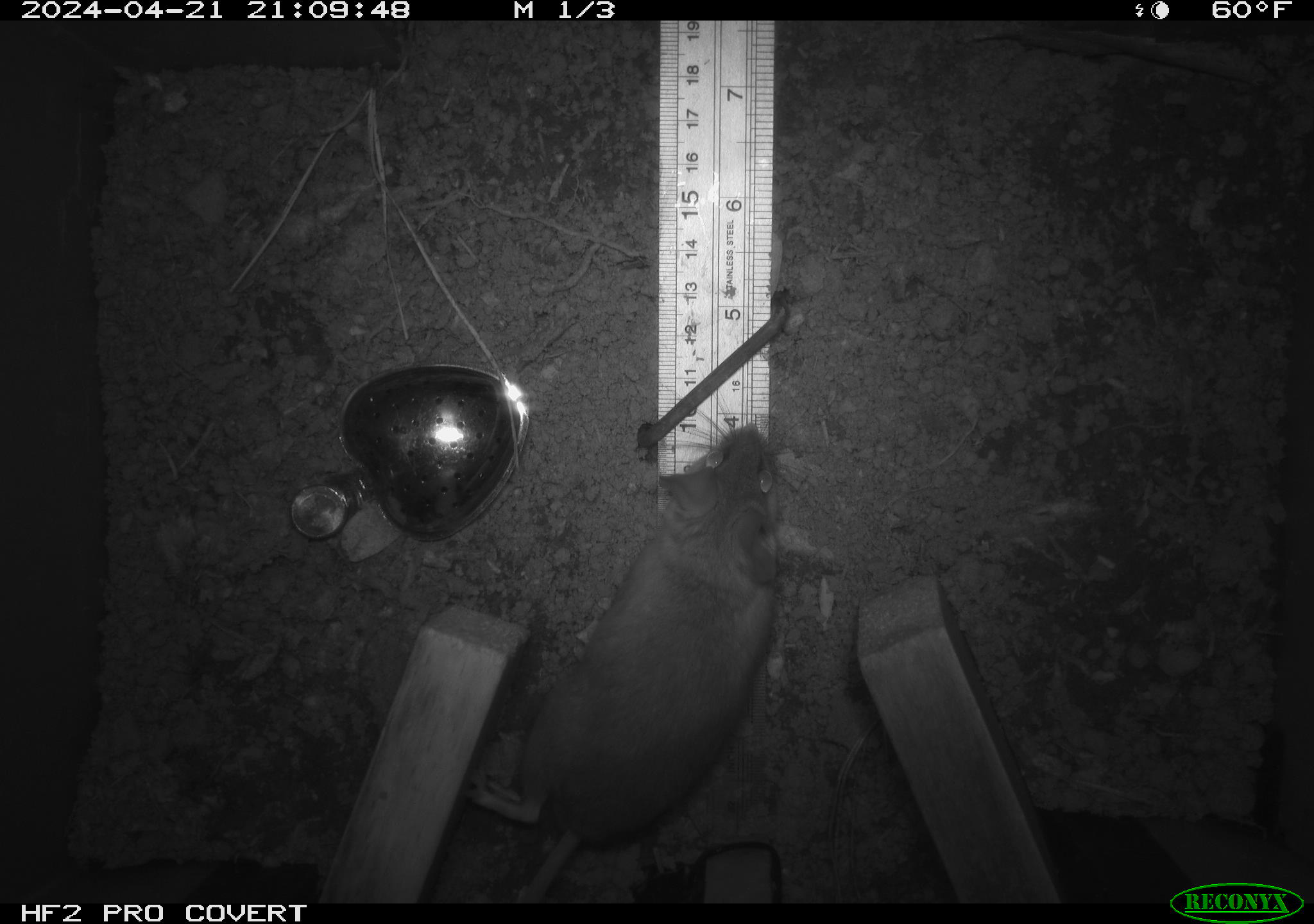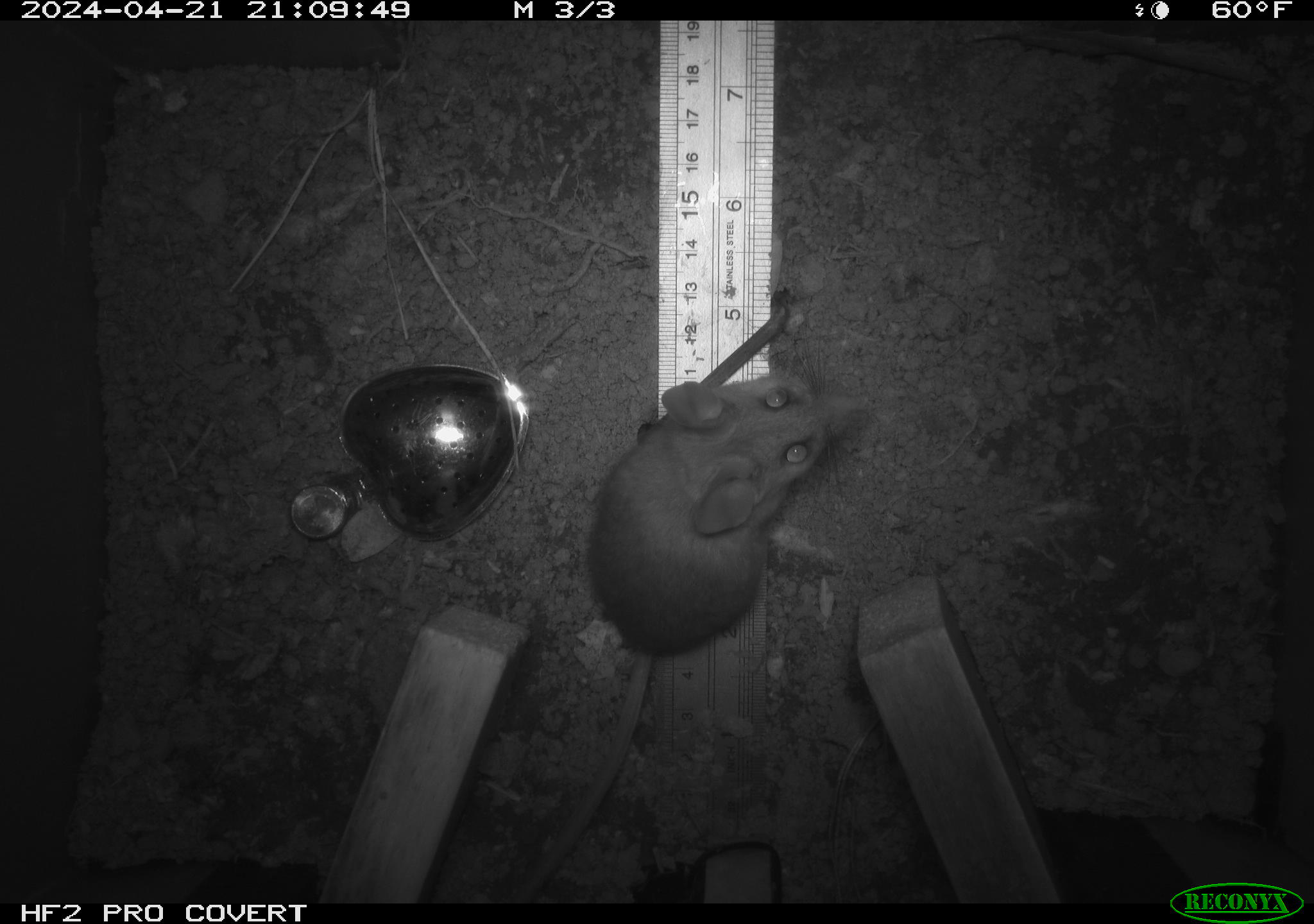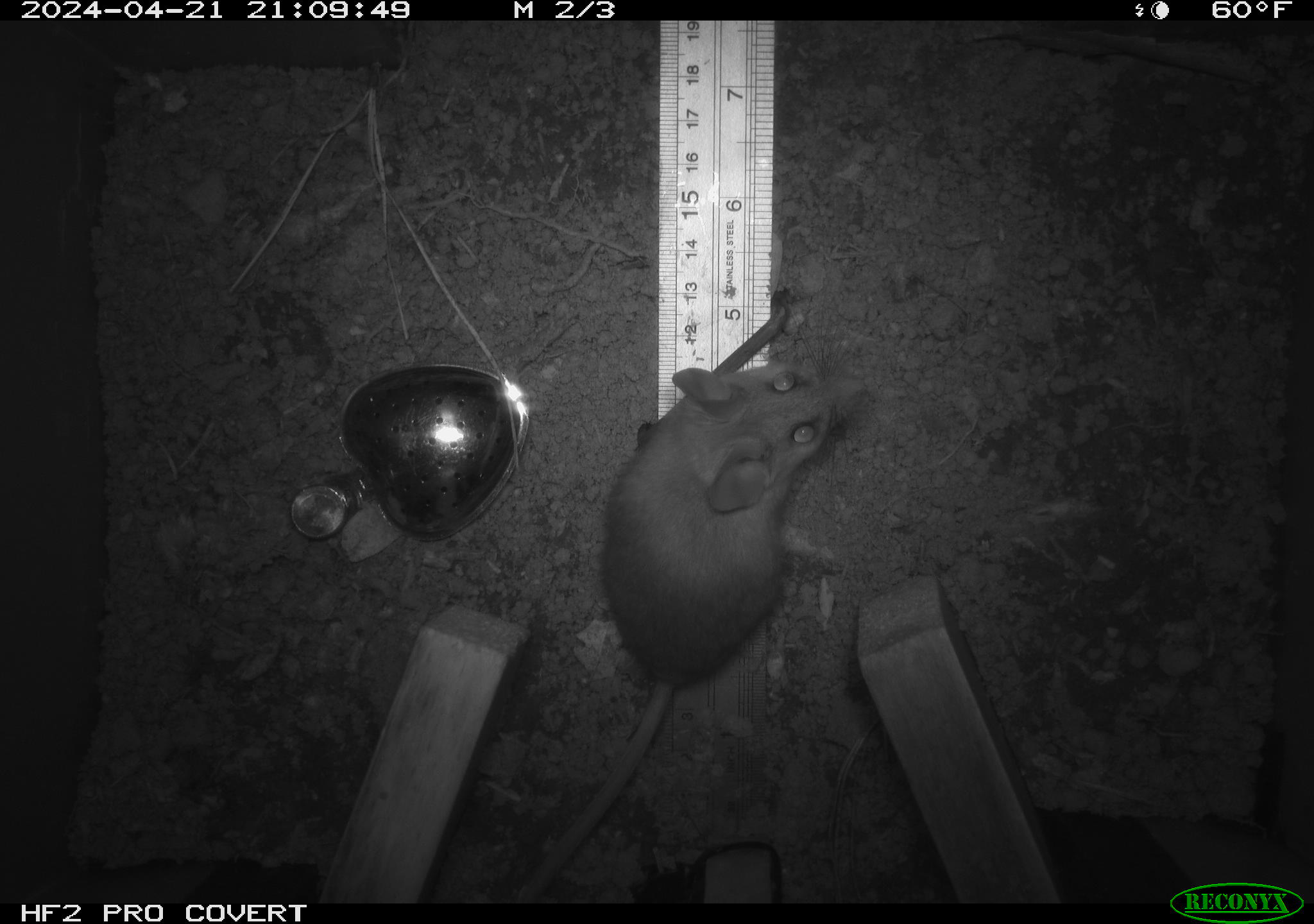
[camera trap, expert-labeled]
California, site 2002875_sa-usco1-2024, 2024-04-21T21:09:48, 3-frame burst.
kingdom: Animalia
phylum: Chordata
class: Mammalia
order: Rodentia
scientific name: Rodentia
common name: mouse species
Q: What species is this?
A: Mouse species (Rodentia).